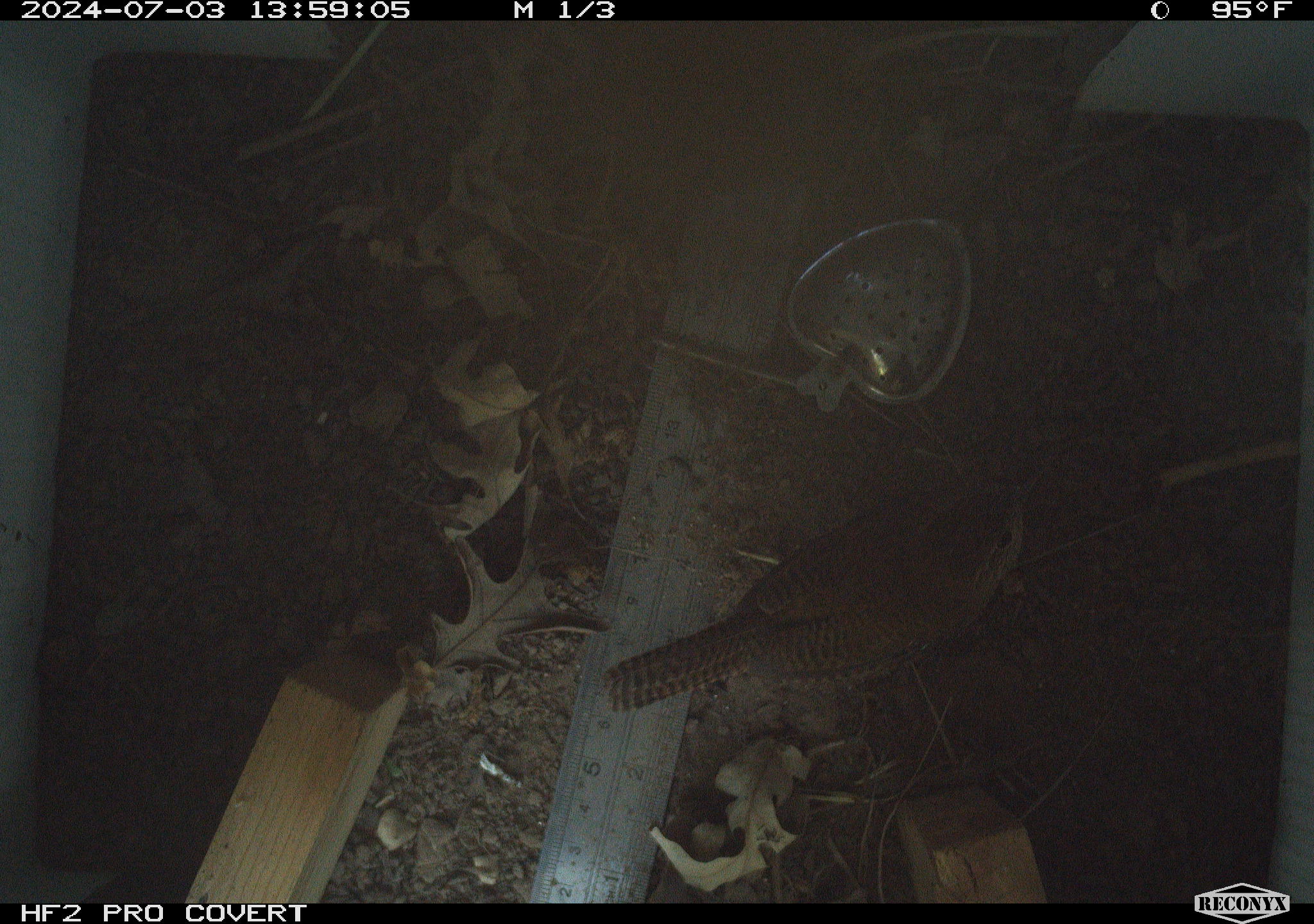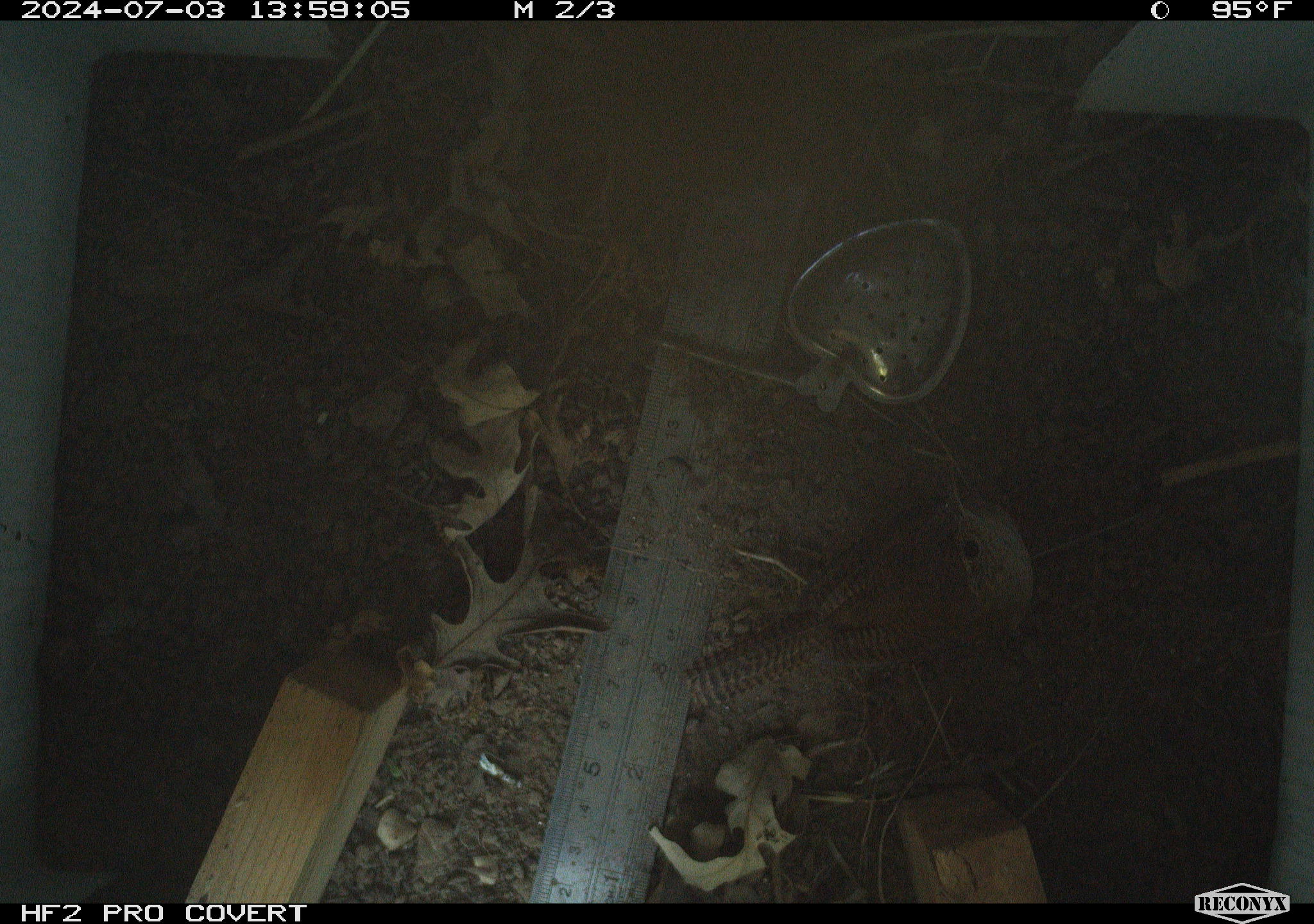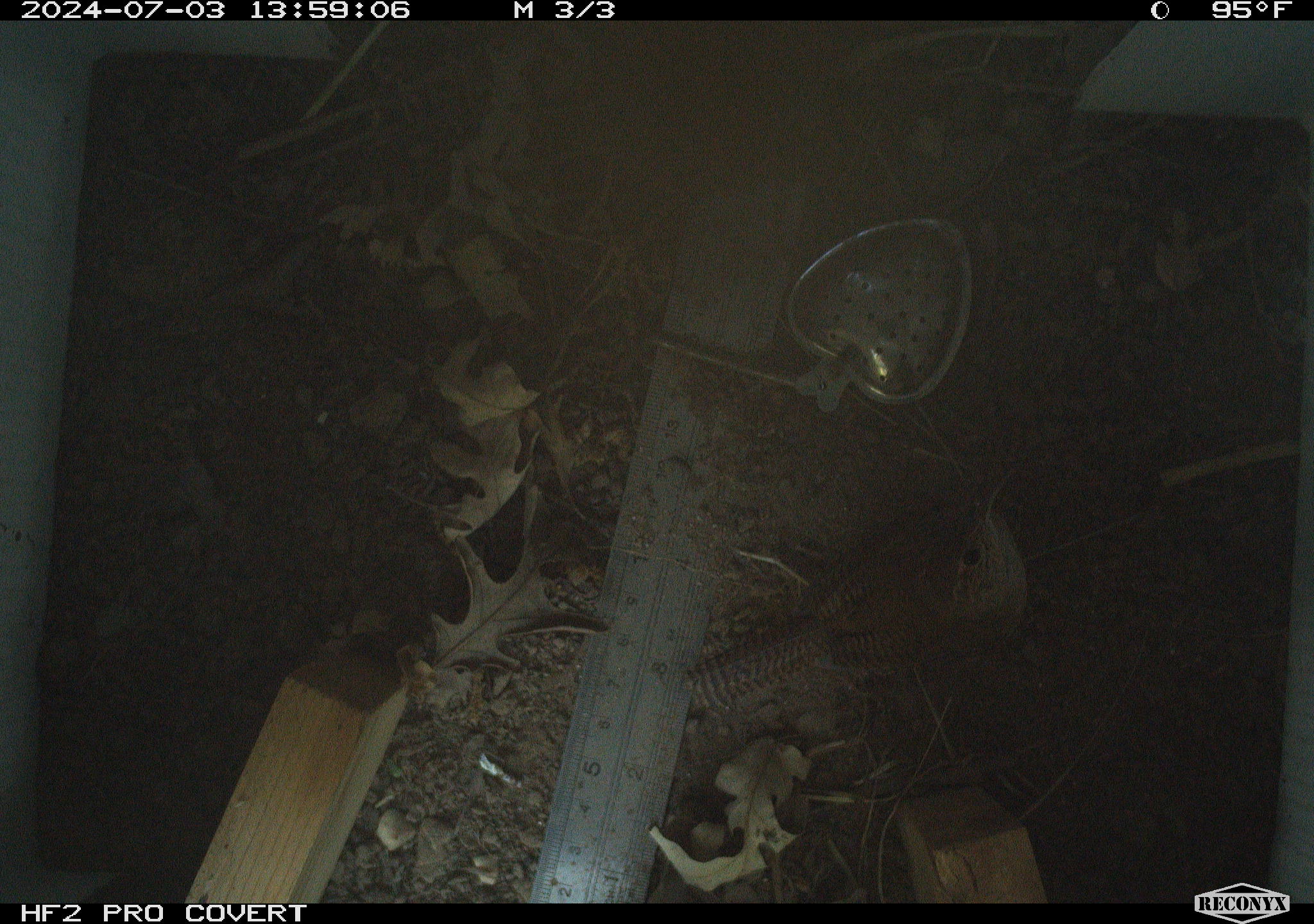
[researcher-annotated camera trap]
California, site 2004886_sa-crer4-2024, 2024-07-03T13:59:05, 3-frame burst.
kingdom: Animalia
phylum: Chordata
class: Aves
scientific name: Aves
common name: bird